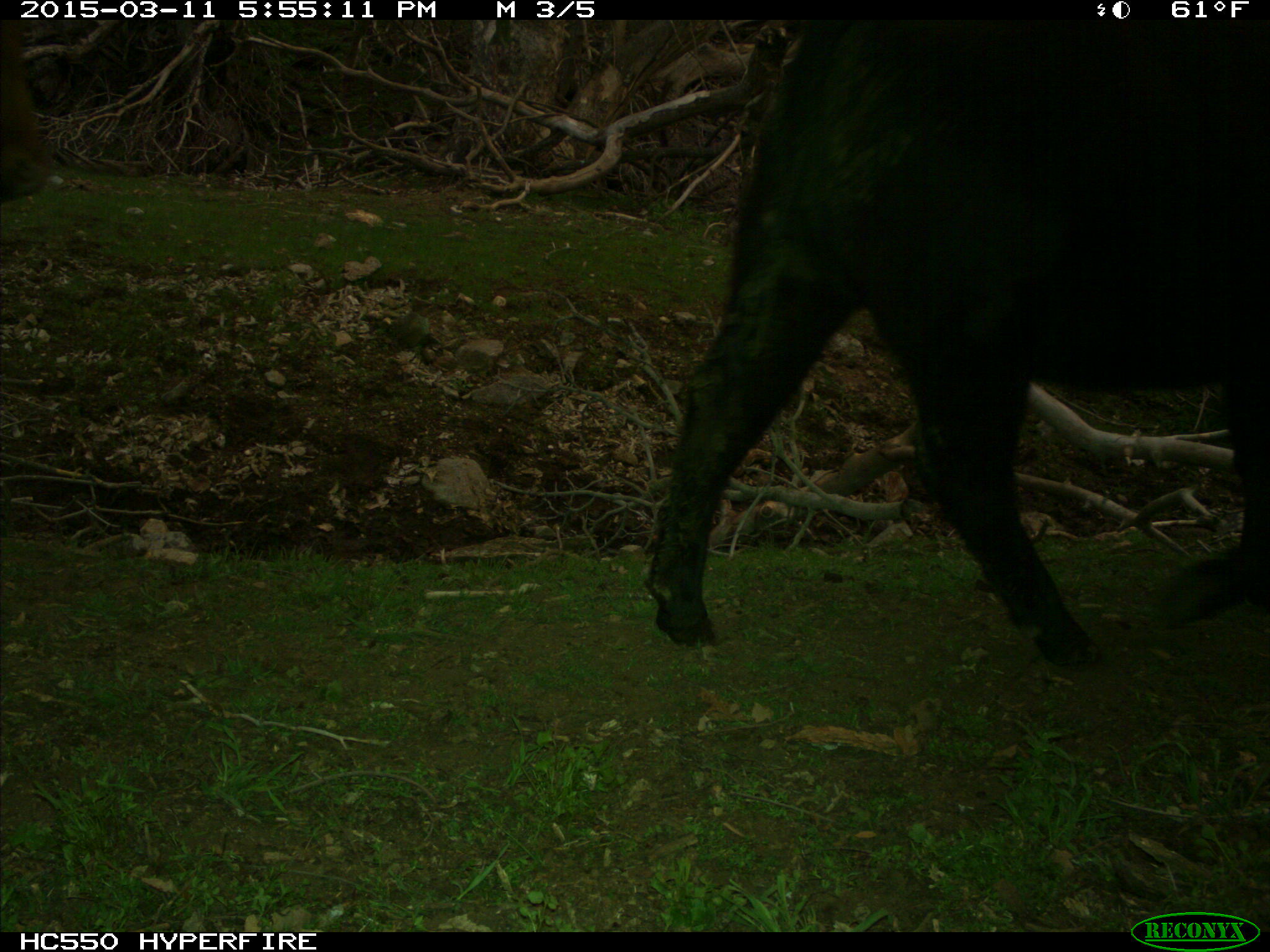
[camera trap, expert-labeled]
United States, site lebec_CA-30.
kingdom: Animalia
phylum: Chordata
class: Mammalia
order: Artiodactyla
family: Bovidae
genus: Bos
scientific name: Bos taurus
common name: domestic cow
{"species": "Bos taurus (domestic cow)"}